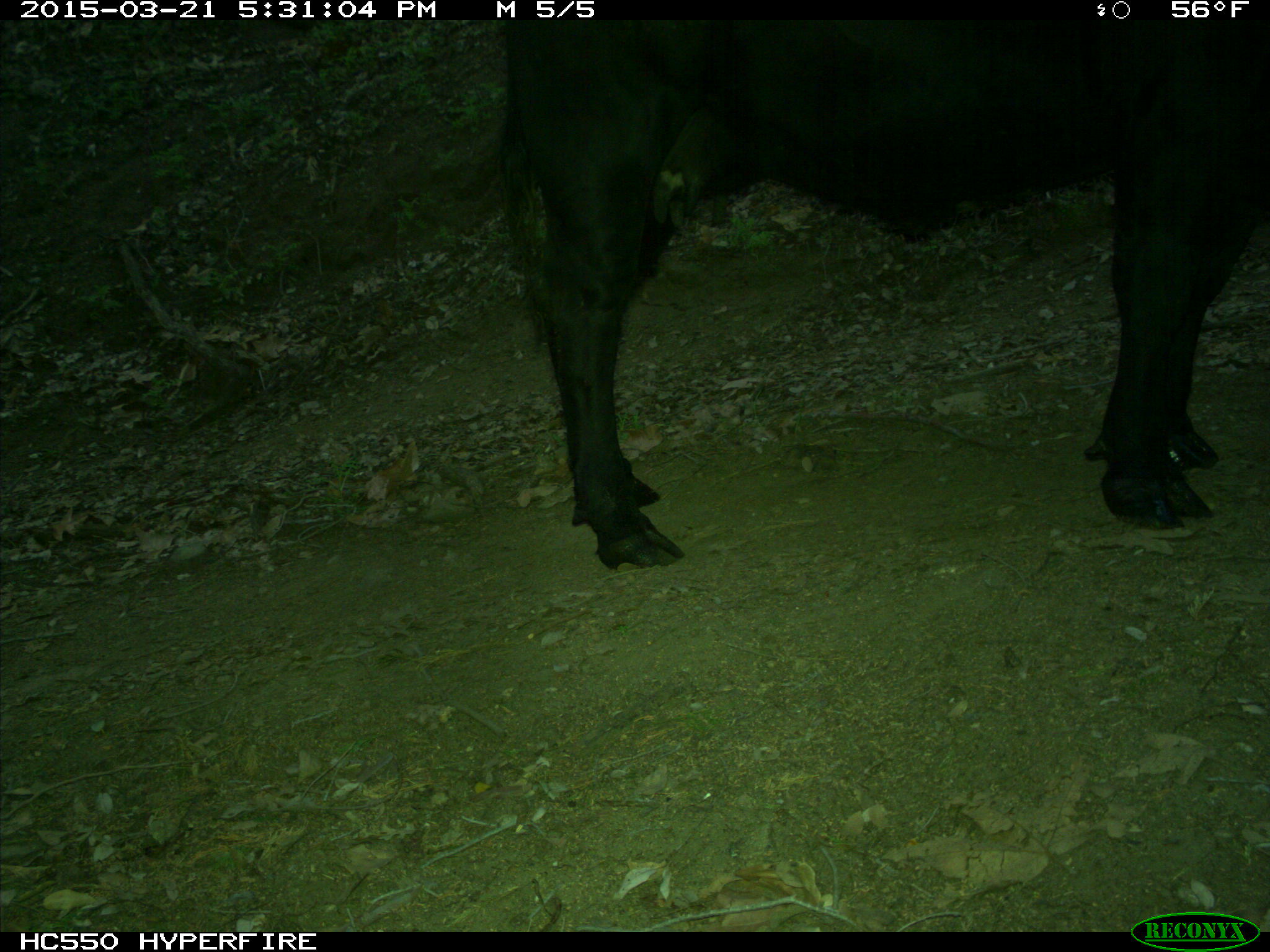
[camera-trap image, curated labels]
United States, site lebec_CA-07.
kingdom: Animalia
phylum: Chordata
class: Mammalia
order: Artiodactyla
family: Bovidae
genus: Bos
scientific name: Bos taurus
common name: domestic cow